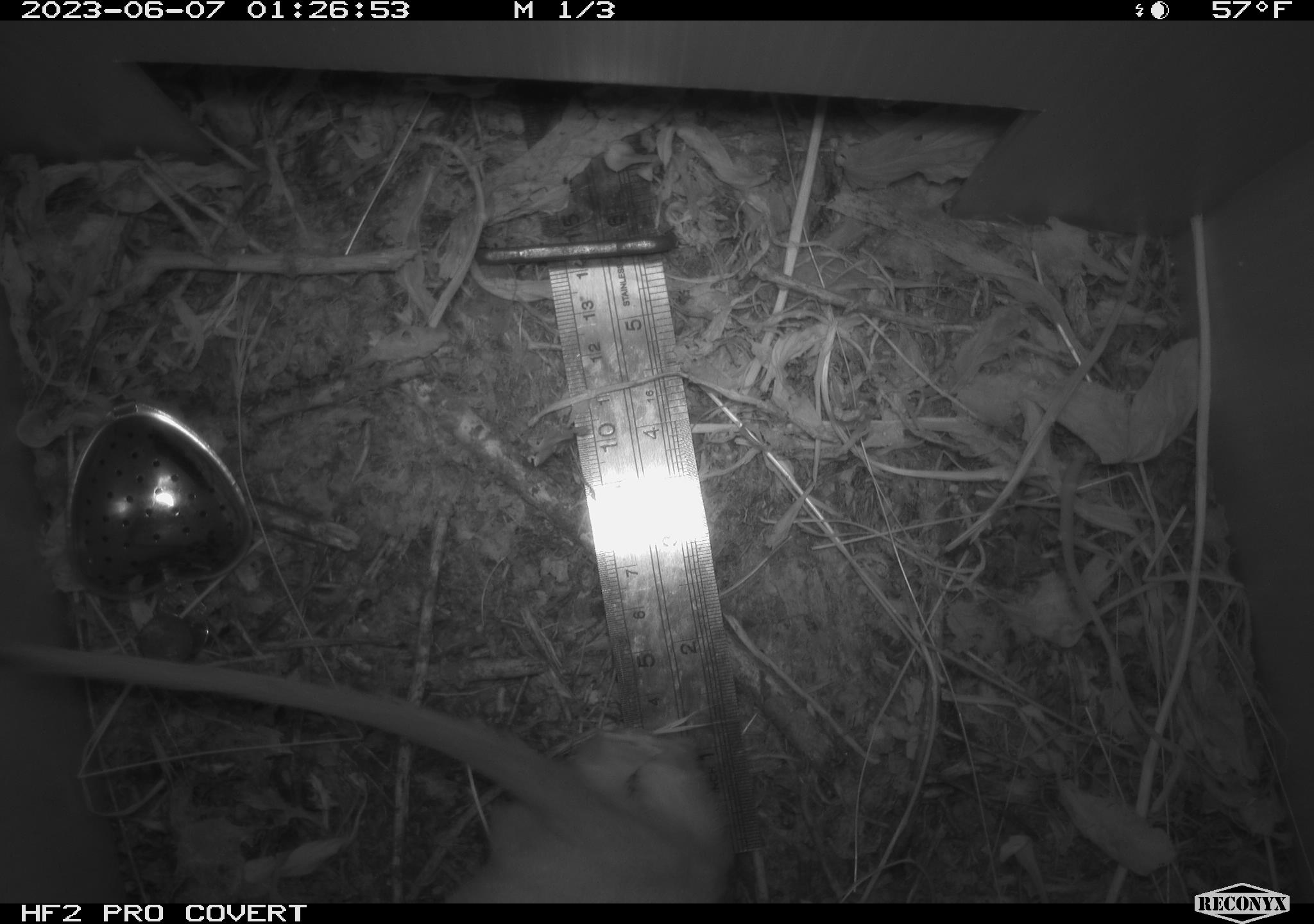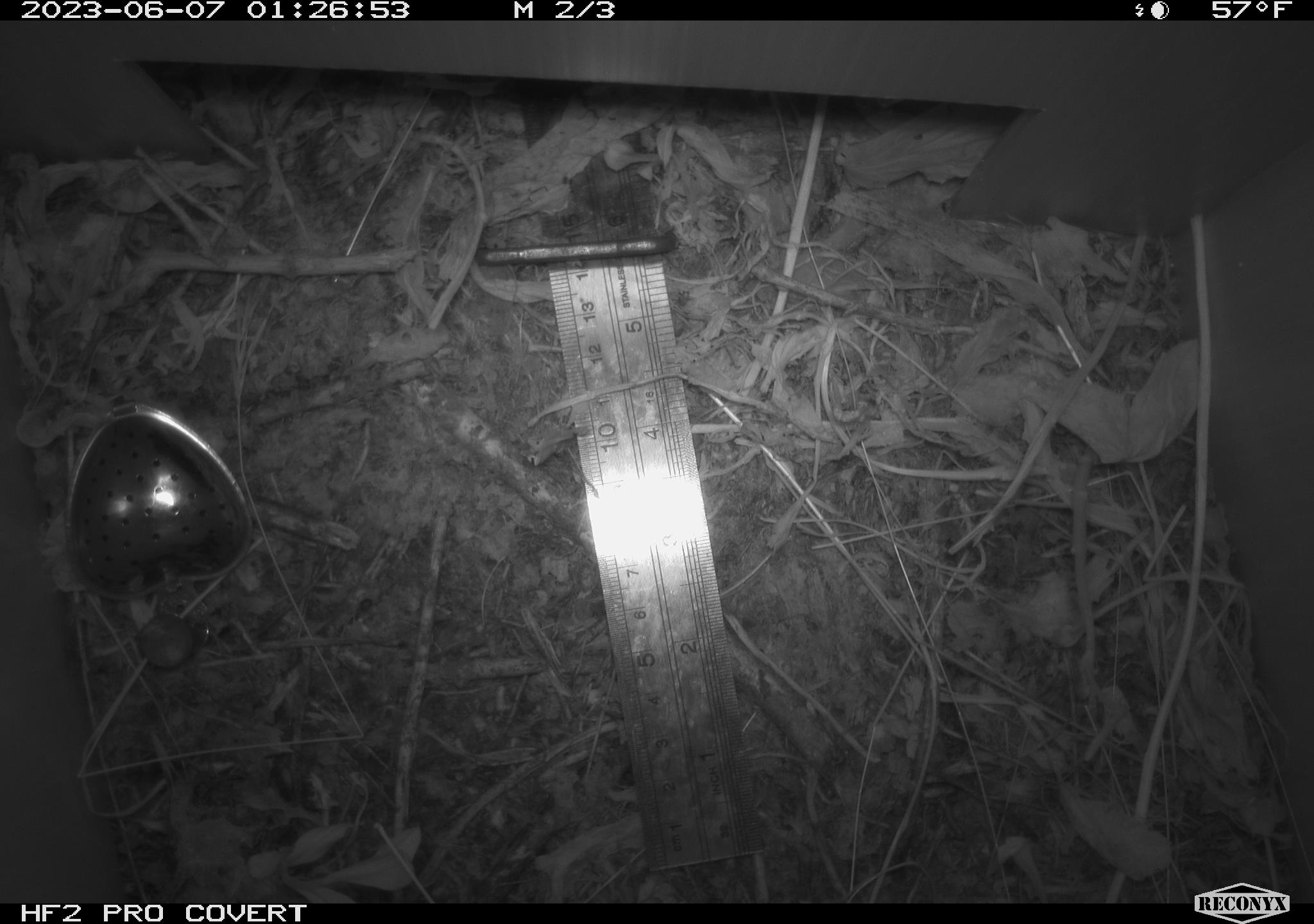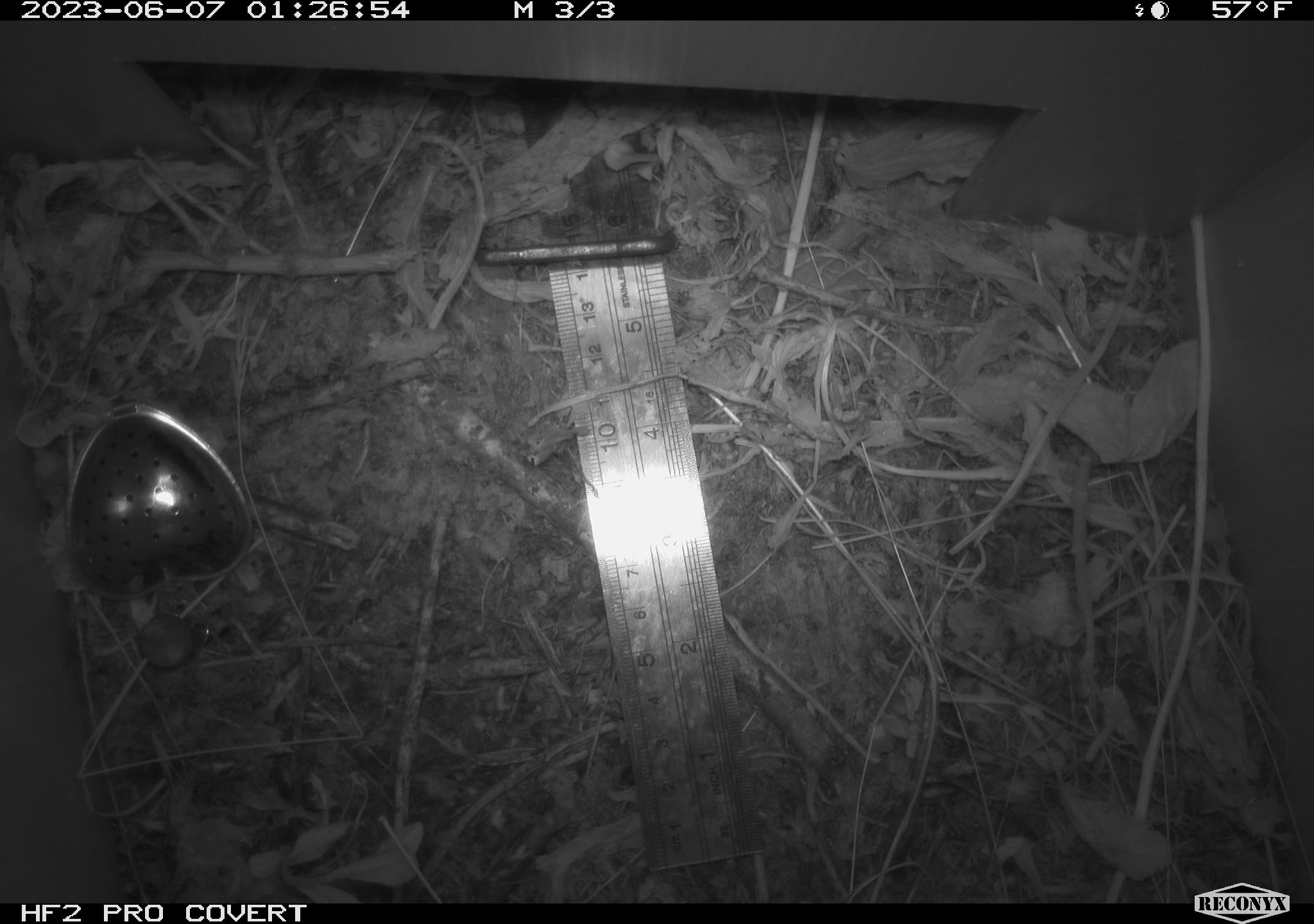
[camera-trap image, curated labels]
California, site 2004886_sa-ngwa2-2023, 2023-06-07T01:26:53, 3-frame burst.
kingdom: Animalia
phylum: Chordata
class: Mammalia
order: Carnivora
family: Mustelidae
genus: Neogale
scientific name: Neogale frenata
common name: long-tailed weasel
Long-tailed weasel (Neogale frenata).